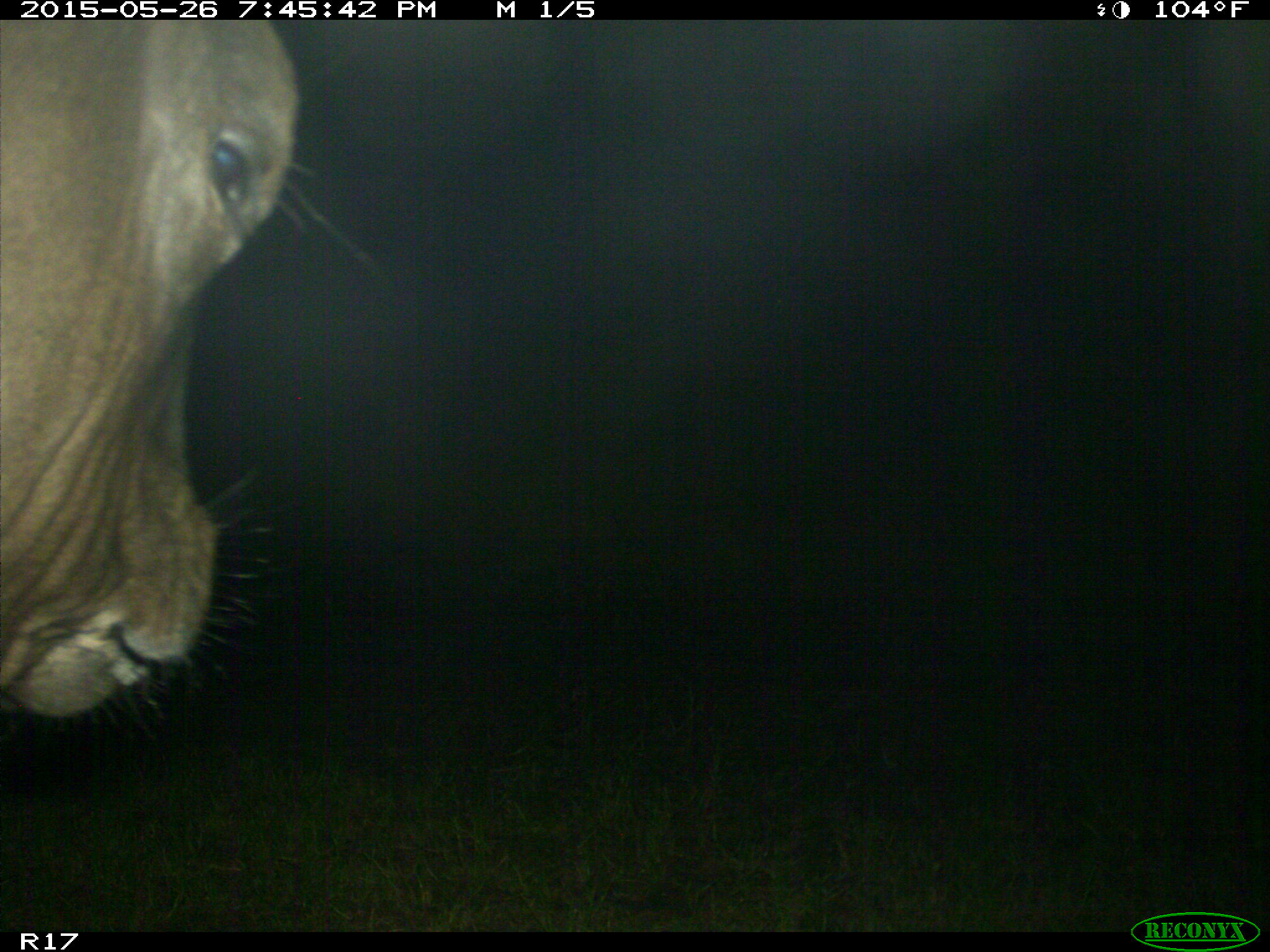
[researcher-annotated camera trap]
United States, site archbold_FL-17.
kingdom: Animalia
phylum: Chordata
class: Mammalia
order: Artiodactyla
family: Bovidae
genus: Bos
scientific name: Bos taurus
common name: domestic cow